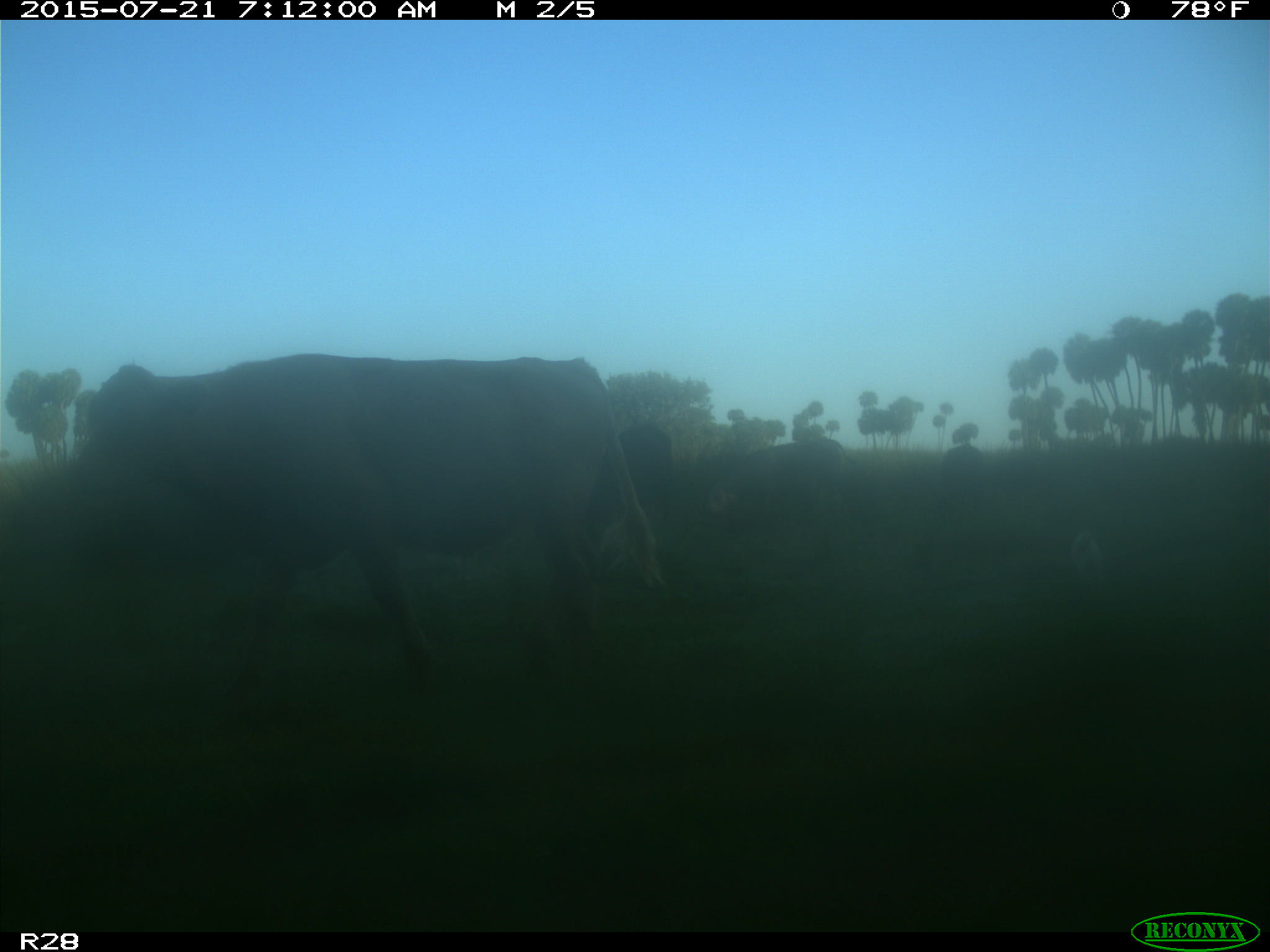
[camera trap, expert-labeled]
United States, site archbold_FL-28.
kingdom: Animalia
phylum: Chordata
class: Mammalia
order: Artiodactyla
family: Bovidae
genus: Bos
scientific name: Bos taurus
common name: domestic cow